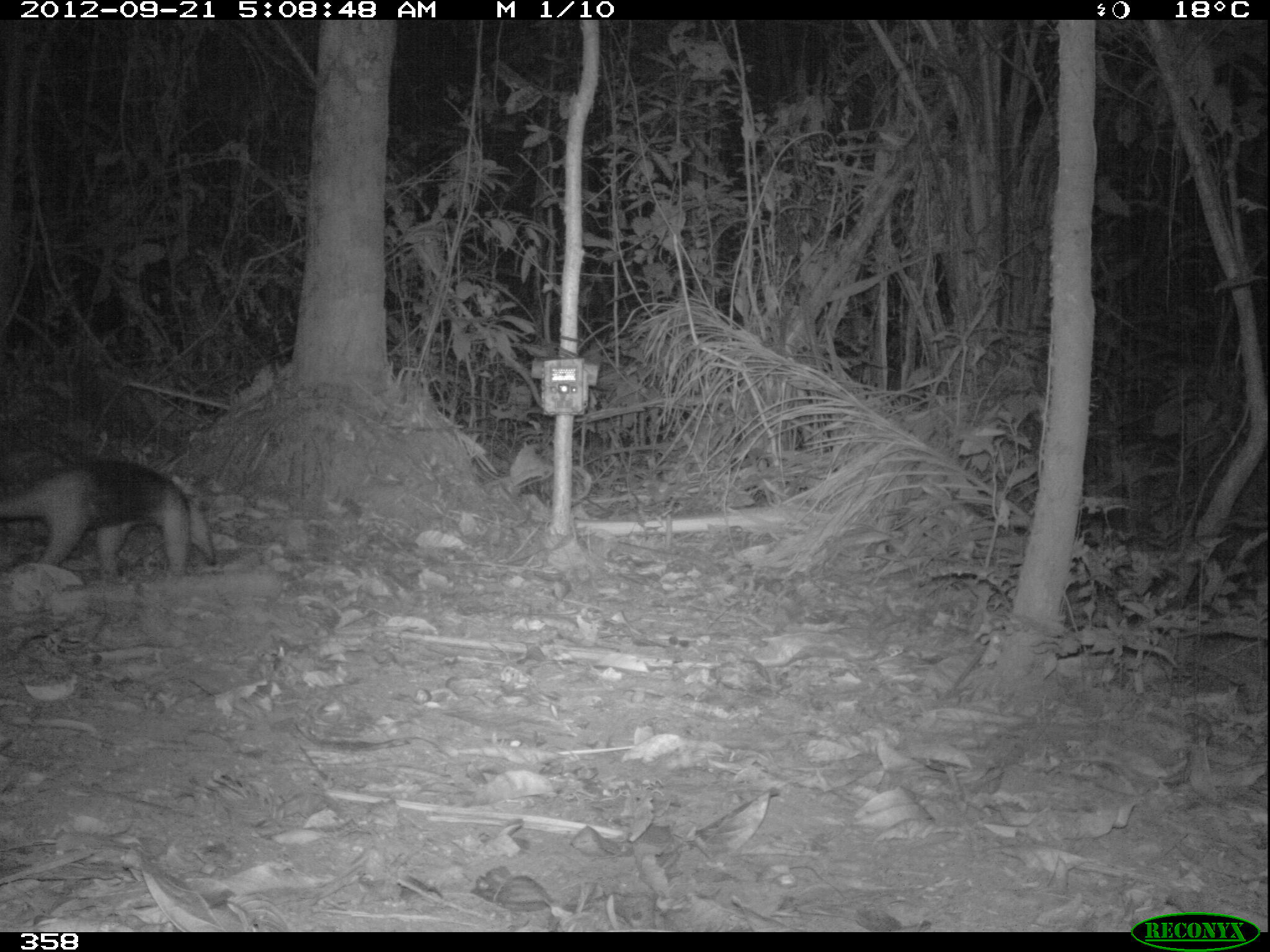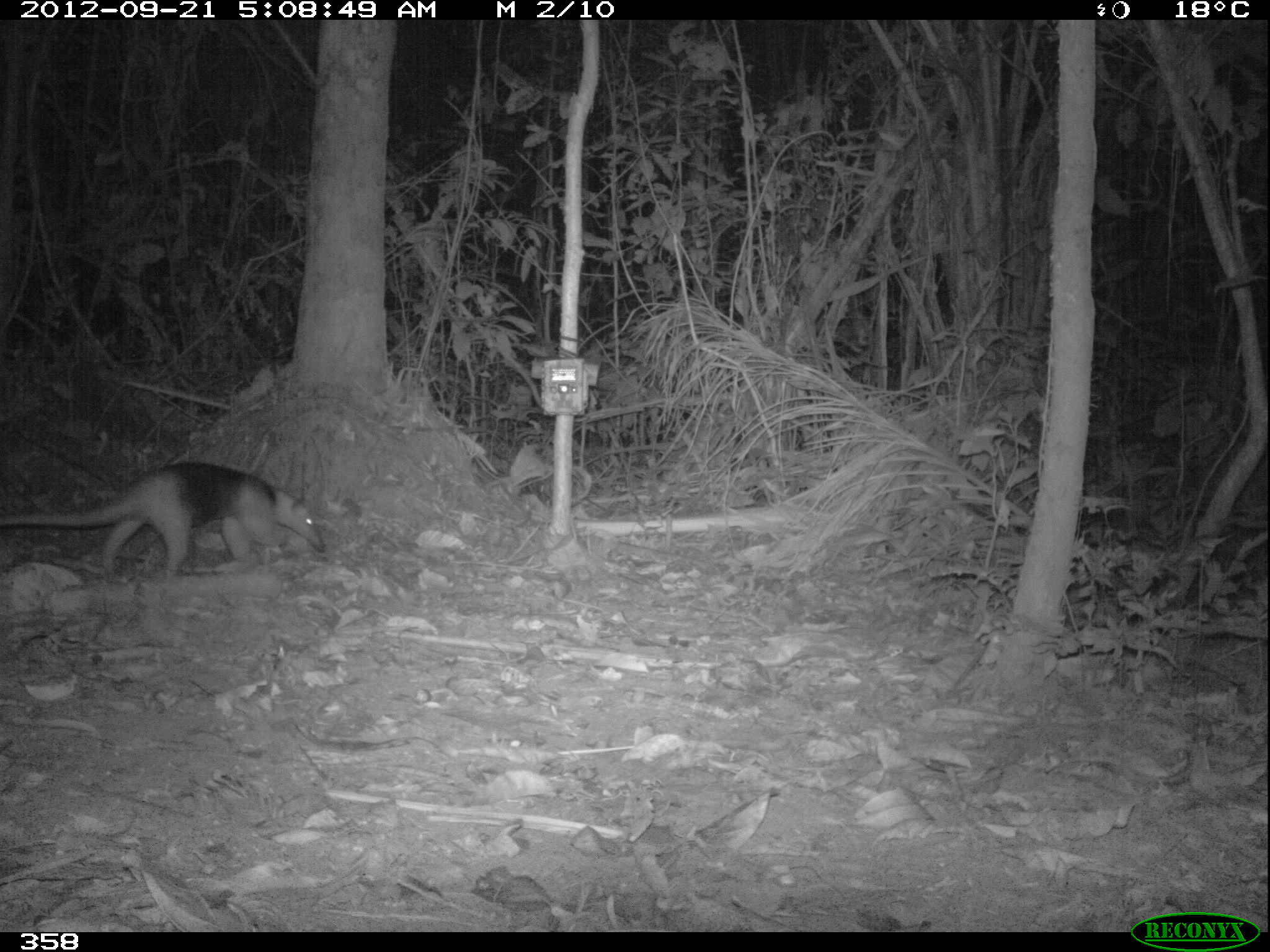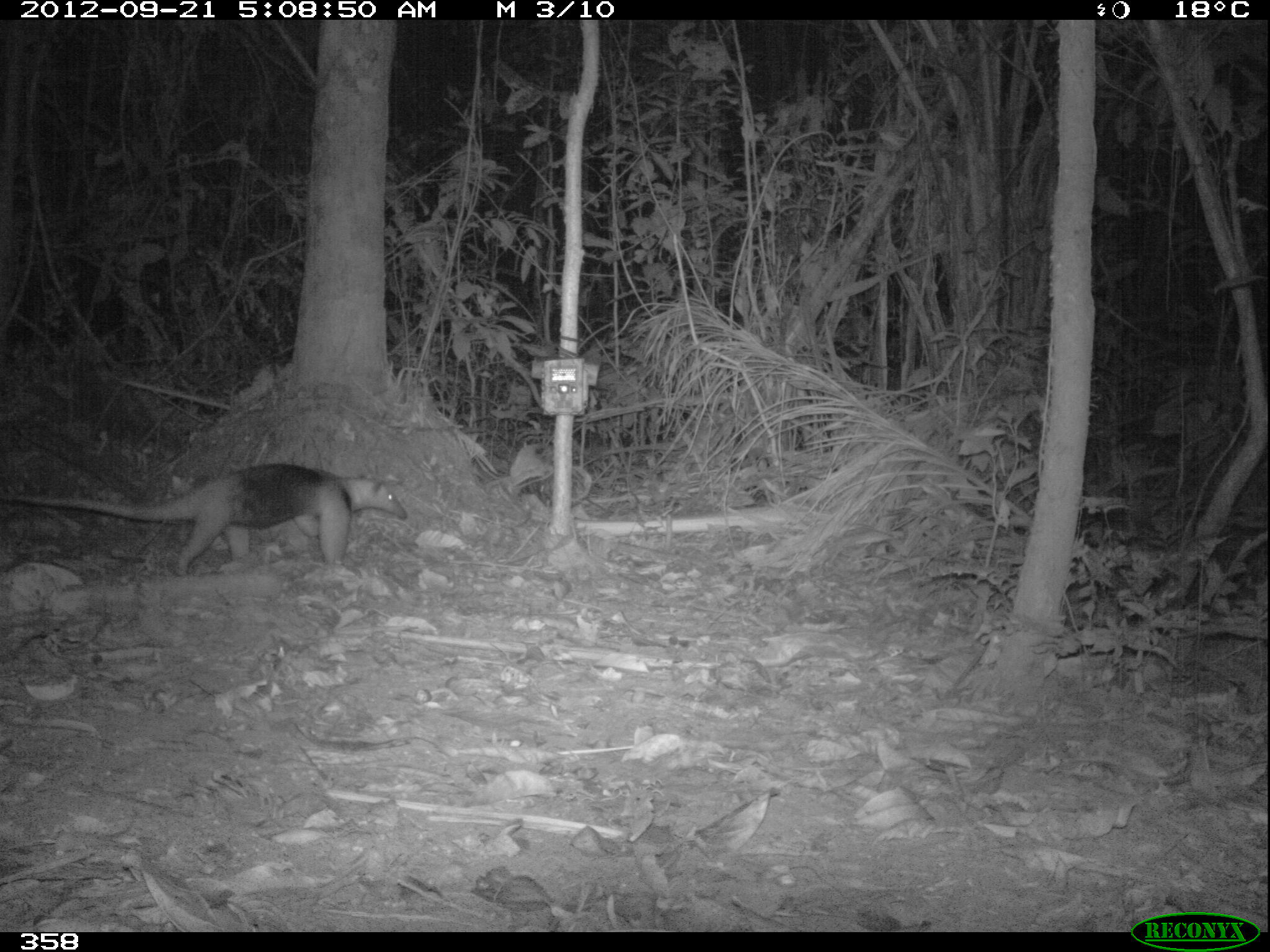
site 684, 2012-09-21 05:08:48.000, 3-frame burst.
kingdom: Animalia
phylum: Chordata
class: Mammalia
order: Pilosa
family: Myrmecophagidae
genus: Tamandua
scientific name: Tamandua tetradactyla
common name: southern tamandua